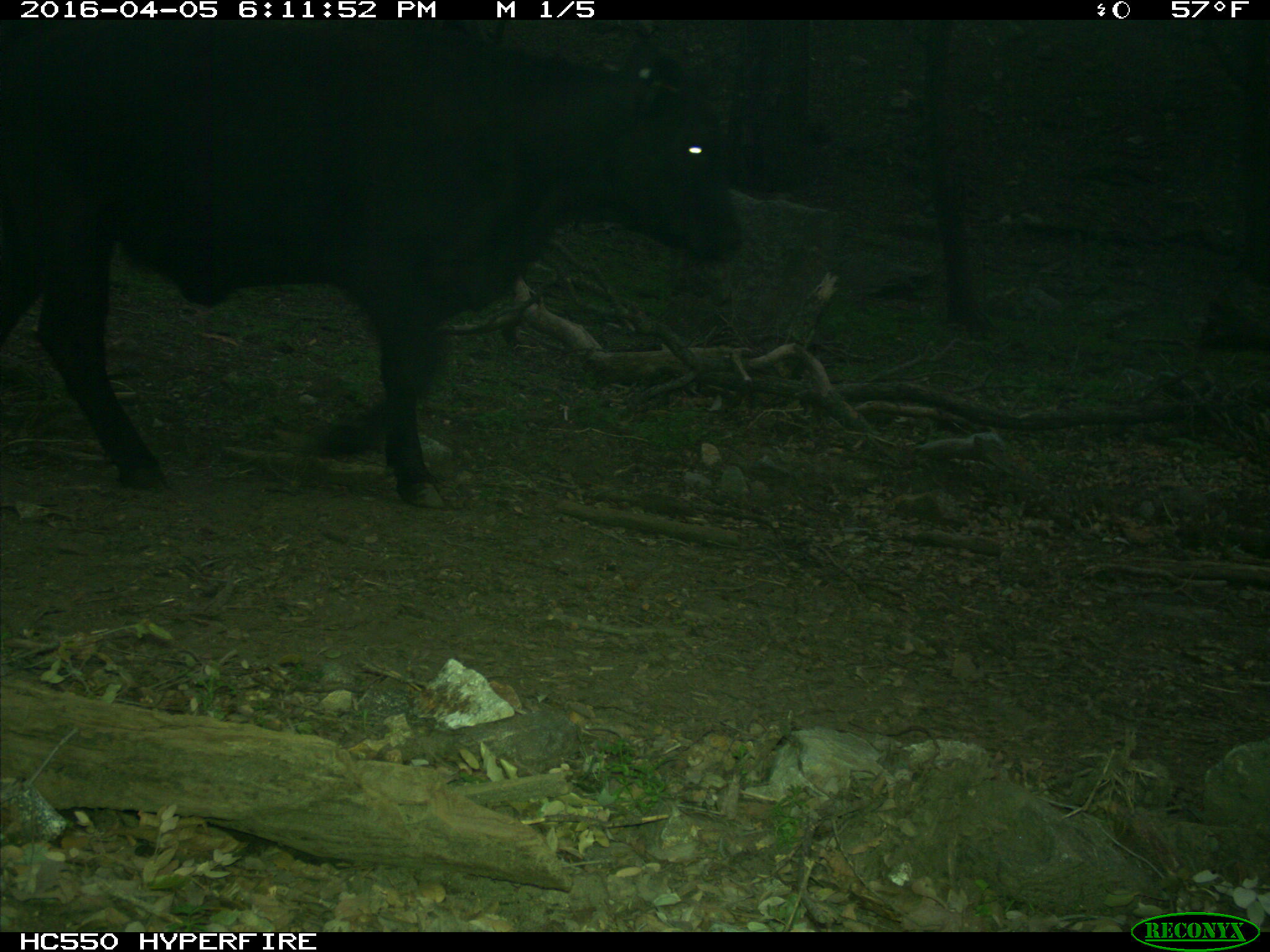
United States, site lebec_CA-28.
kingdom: Animalia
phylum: Chordata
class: Mammalia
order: Artiodactyla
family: Bovidae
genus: Bos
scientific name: Bos taurus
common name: domestic cow